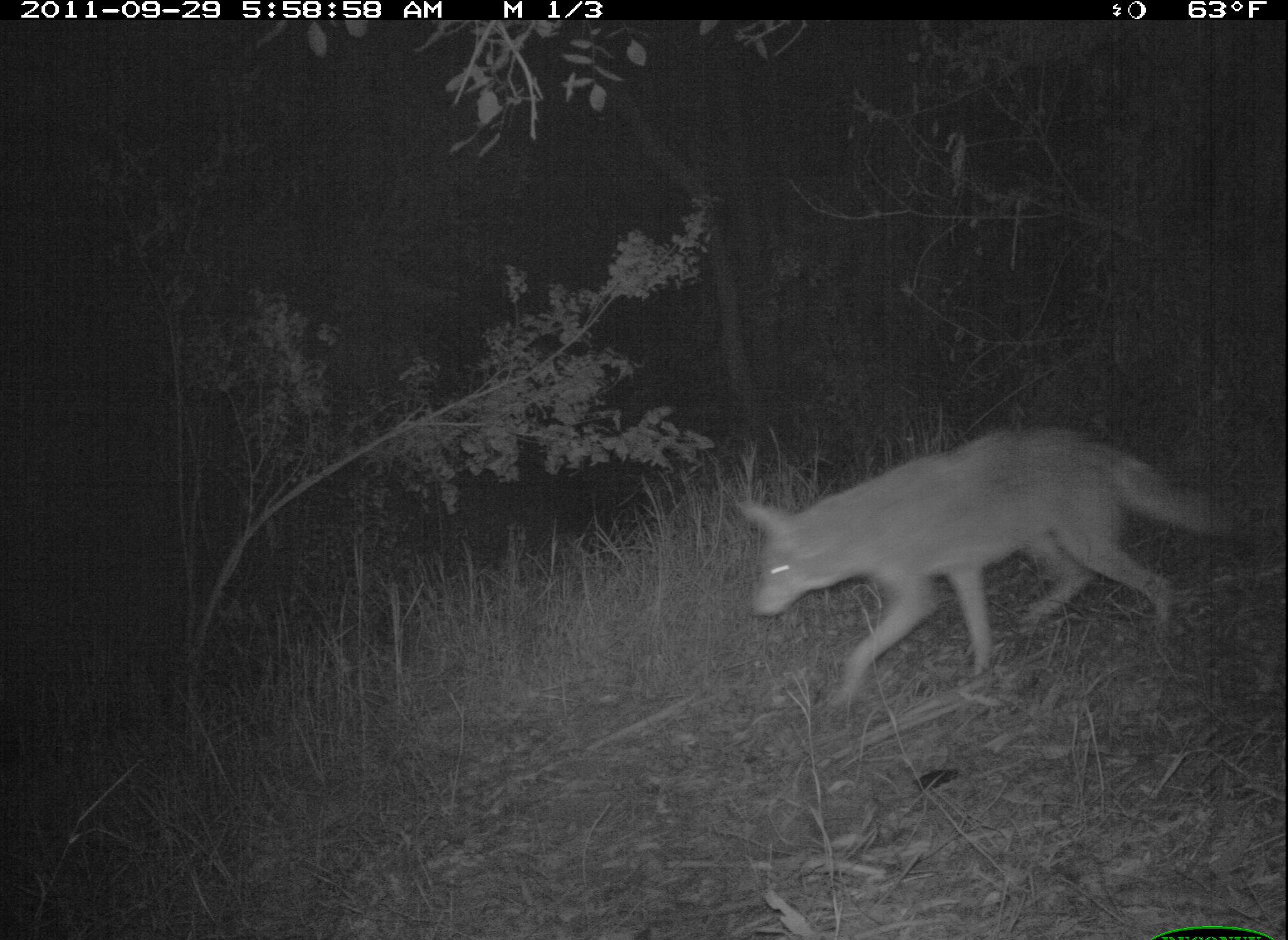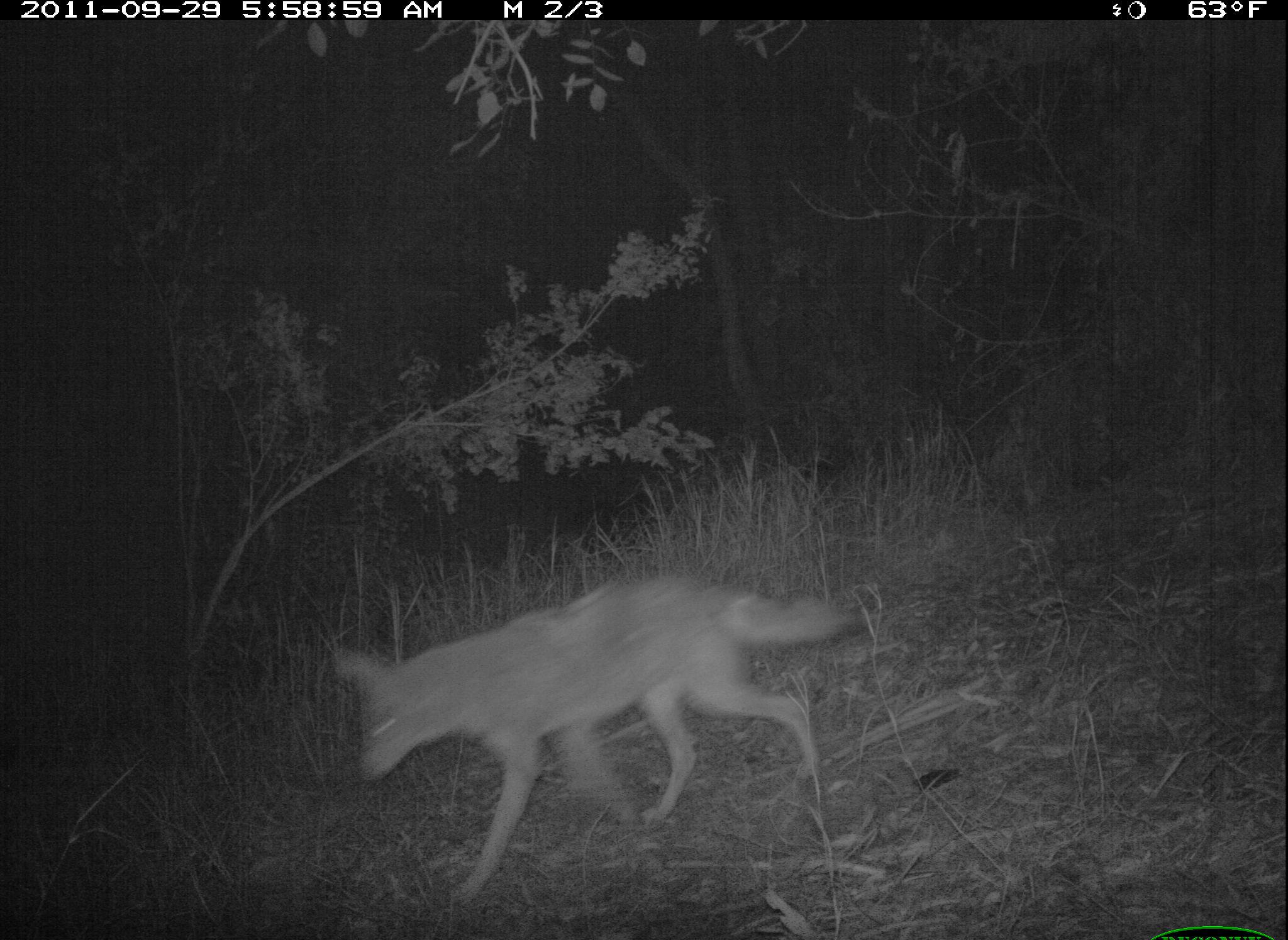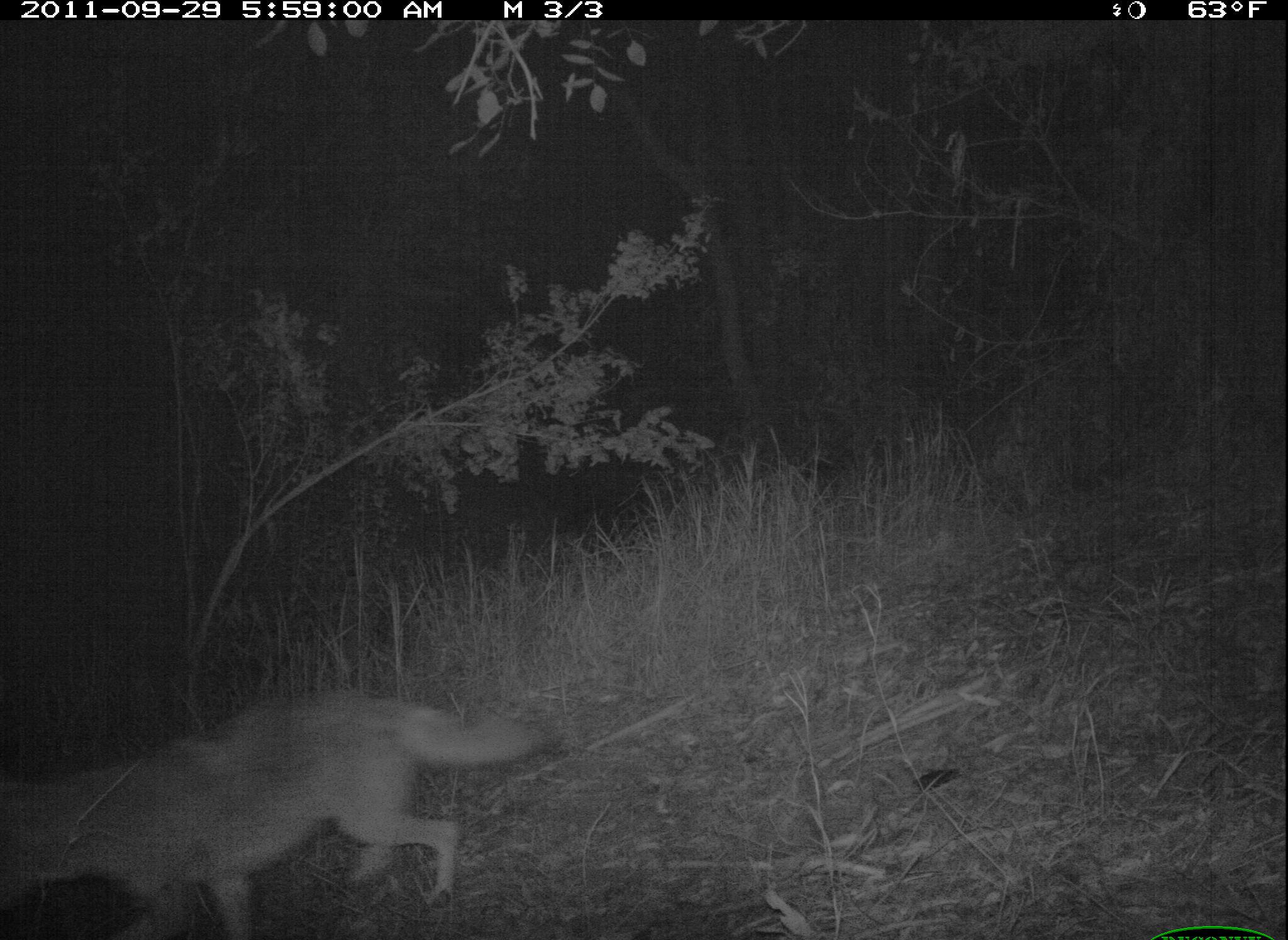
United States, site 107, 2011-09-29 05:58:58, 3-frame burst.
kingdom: Animalia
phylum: Chordata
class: Mammalia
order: Carnivora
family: Canidae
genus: Canis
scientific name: Canis latrans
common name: coyote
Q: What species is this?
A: Coyote (Canis latrans).